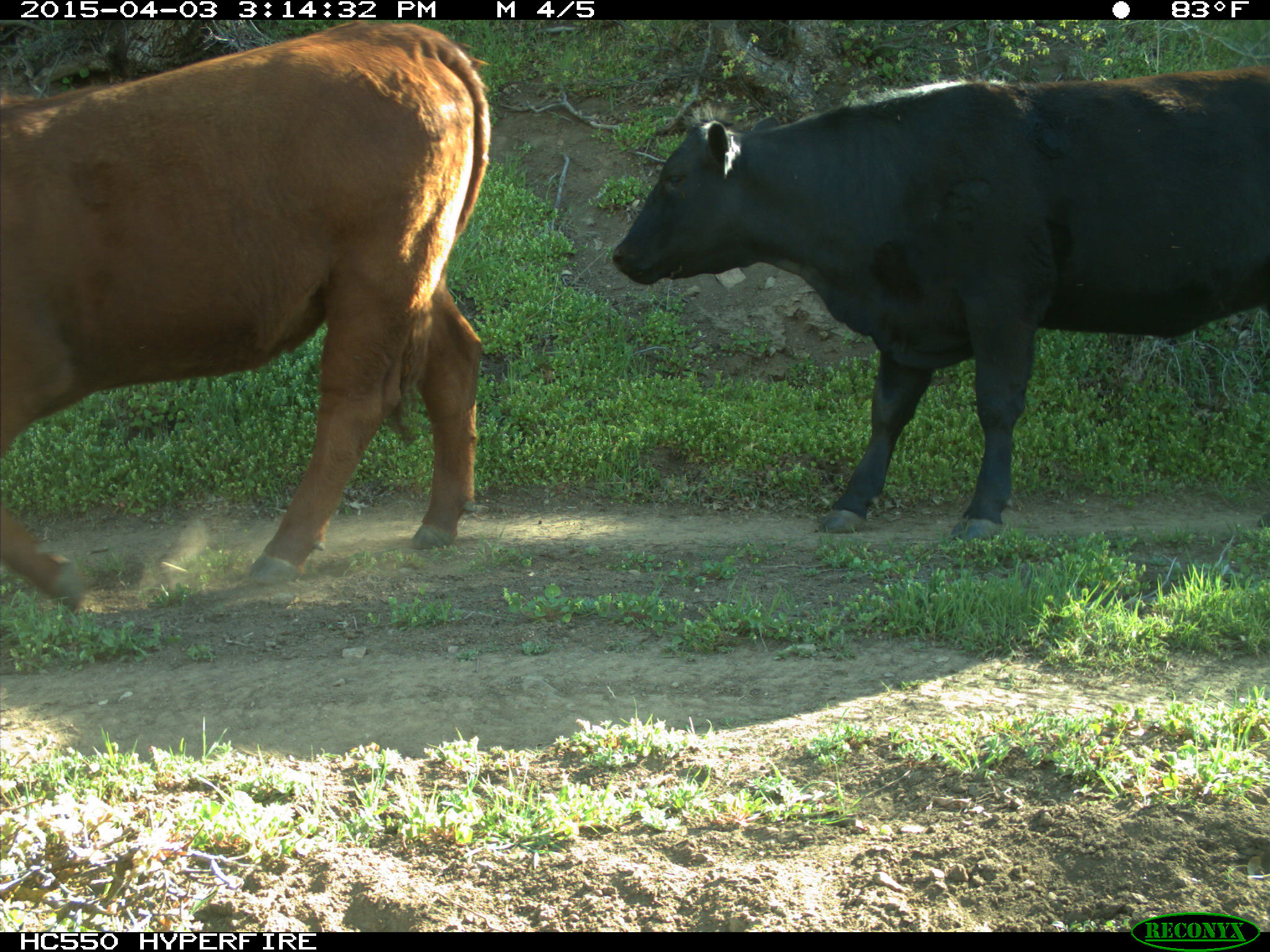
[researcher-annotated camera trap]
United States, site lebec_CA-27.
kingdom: Animalia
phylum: Chordata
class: Mammalia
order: Artiodactyla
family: Bovidae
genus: Bos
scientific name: Bos taurus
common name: domestic cow